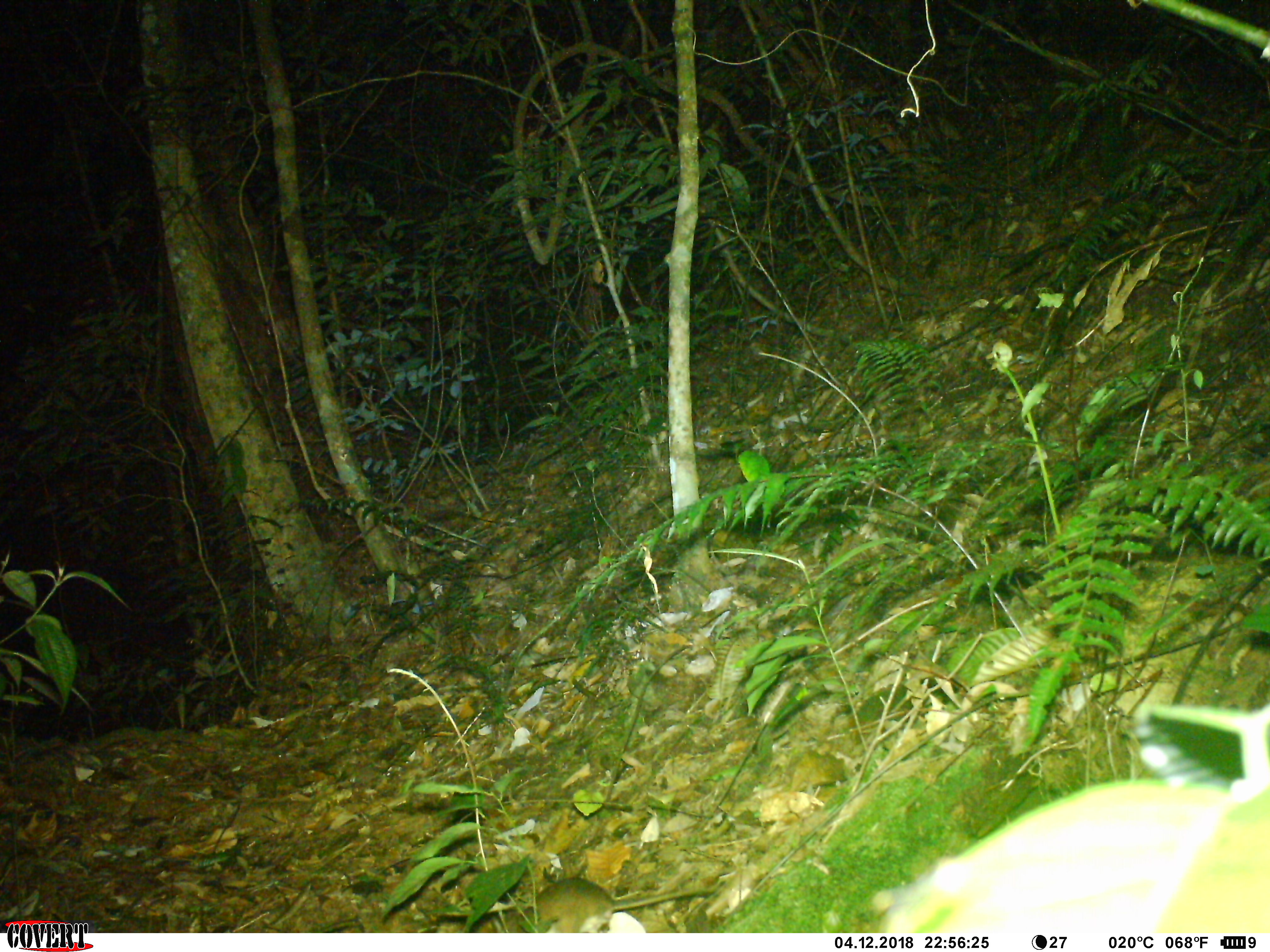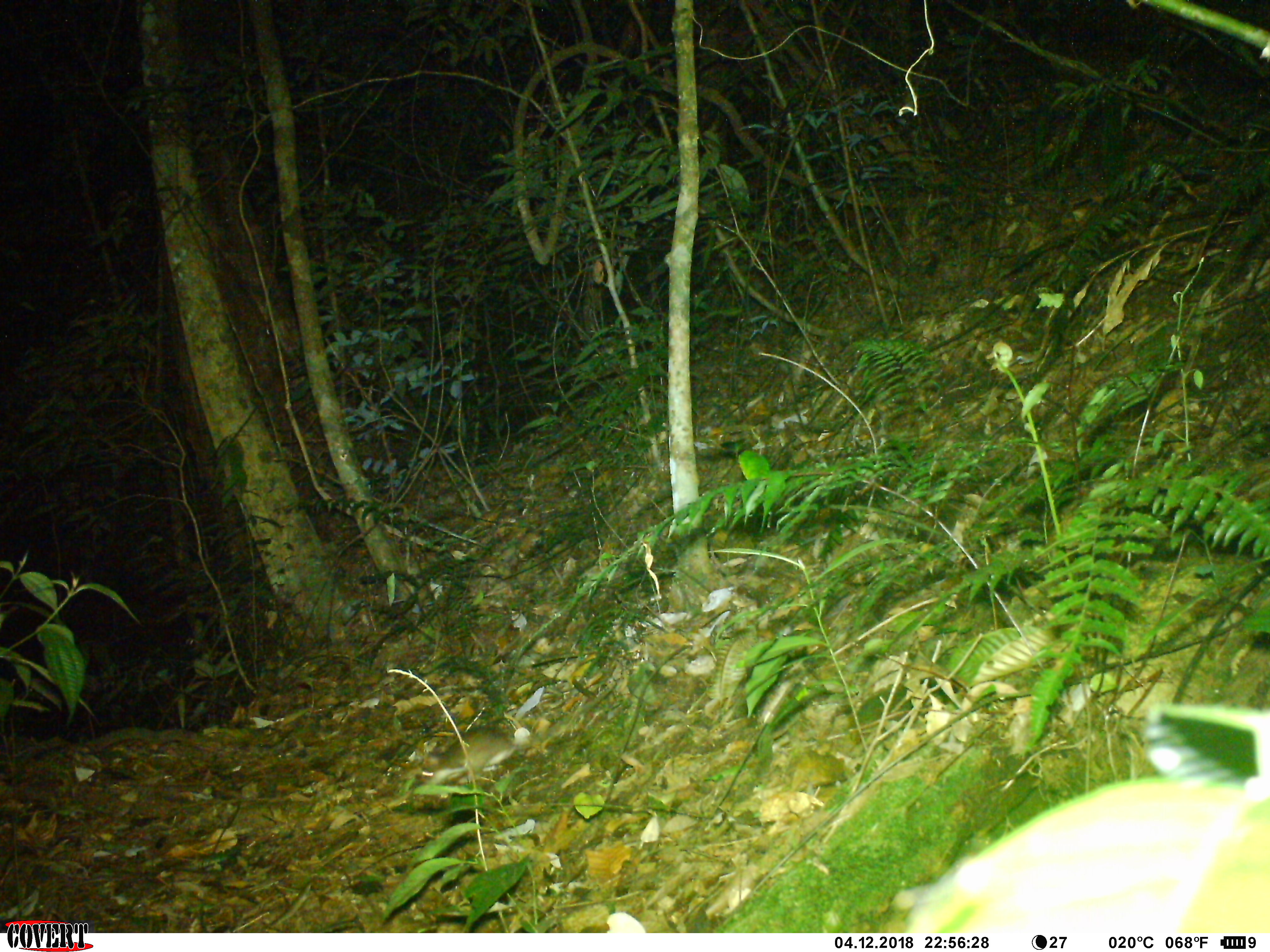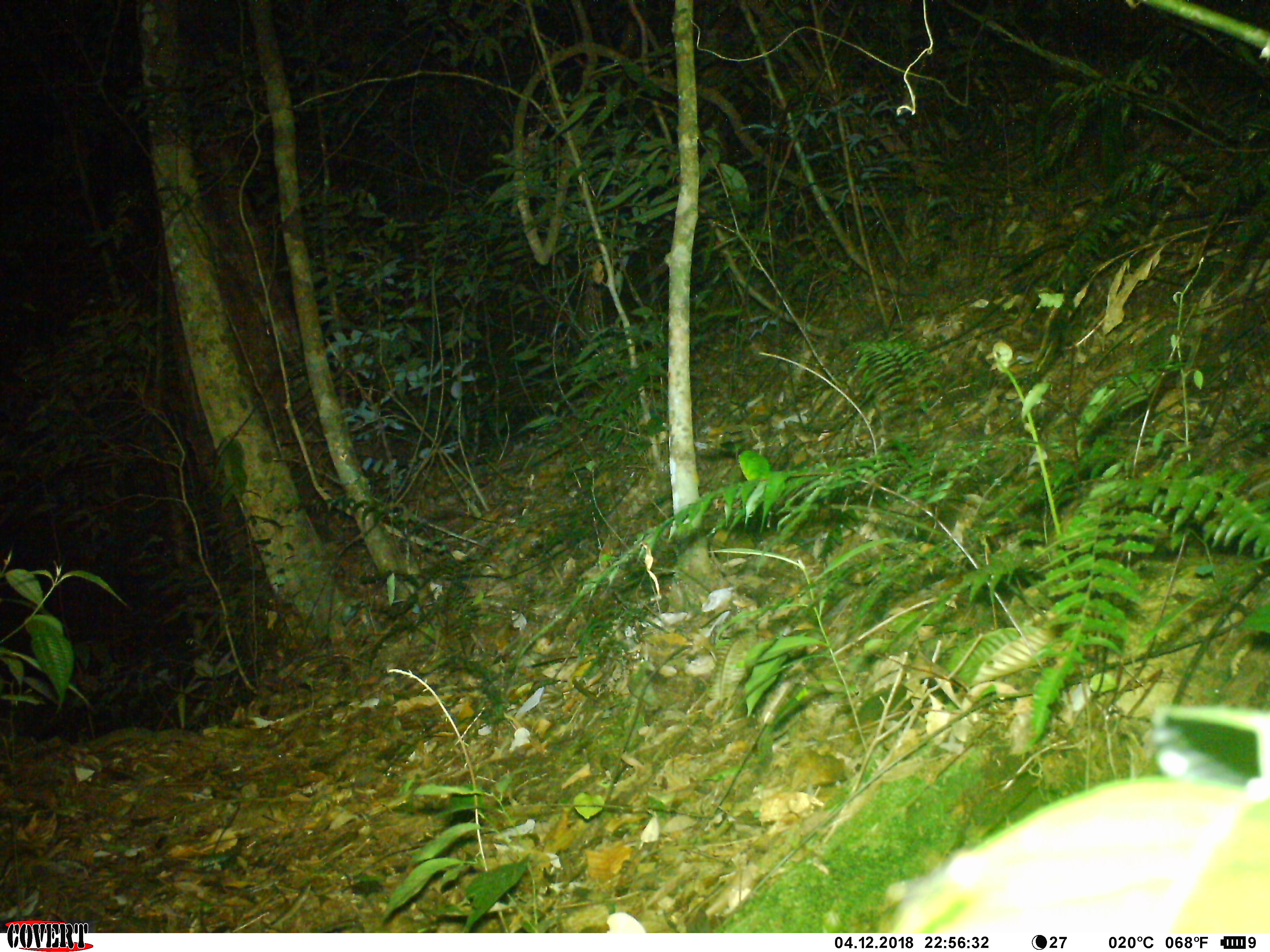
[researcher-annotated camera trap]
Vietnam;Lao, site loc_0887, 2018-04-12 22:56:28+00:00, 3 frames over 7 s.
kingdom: Animalia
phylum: Chordata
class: Mammalia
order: Rodentia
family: Muridae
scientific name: Muridae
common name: old-world mice and rats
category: unidentified murid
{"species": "unidentified murid (old-world mice and rats) (Muridae)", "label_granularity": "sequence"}